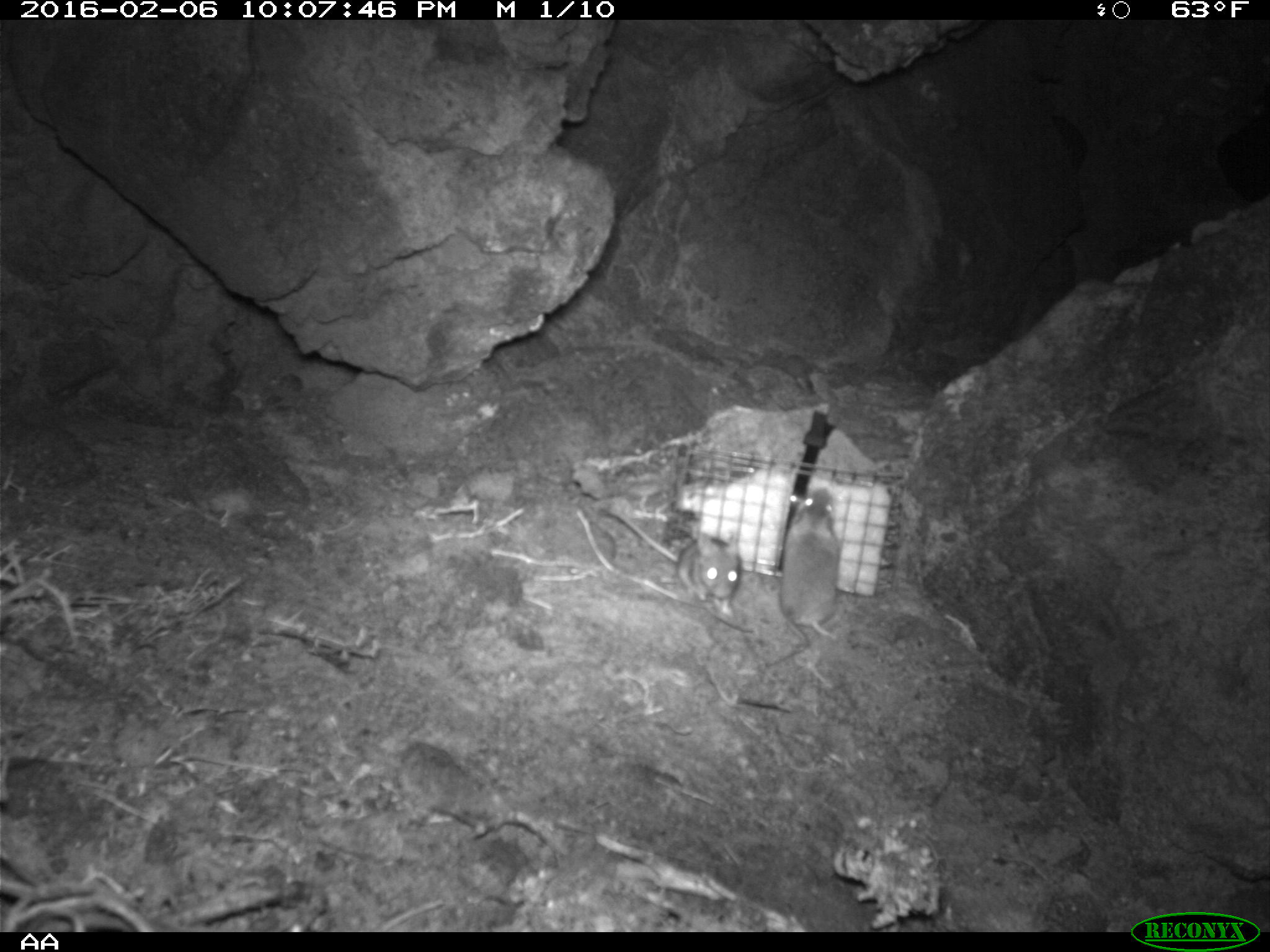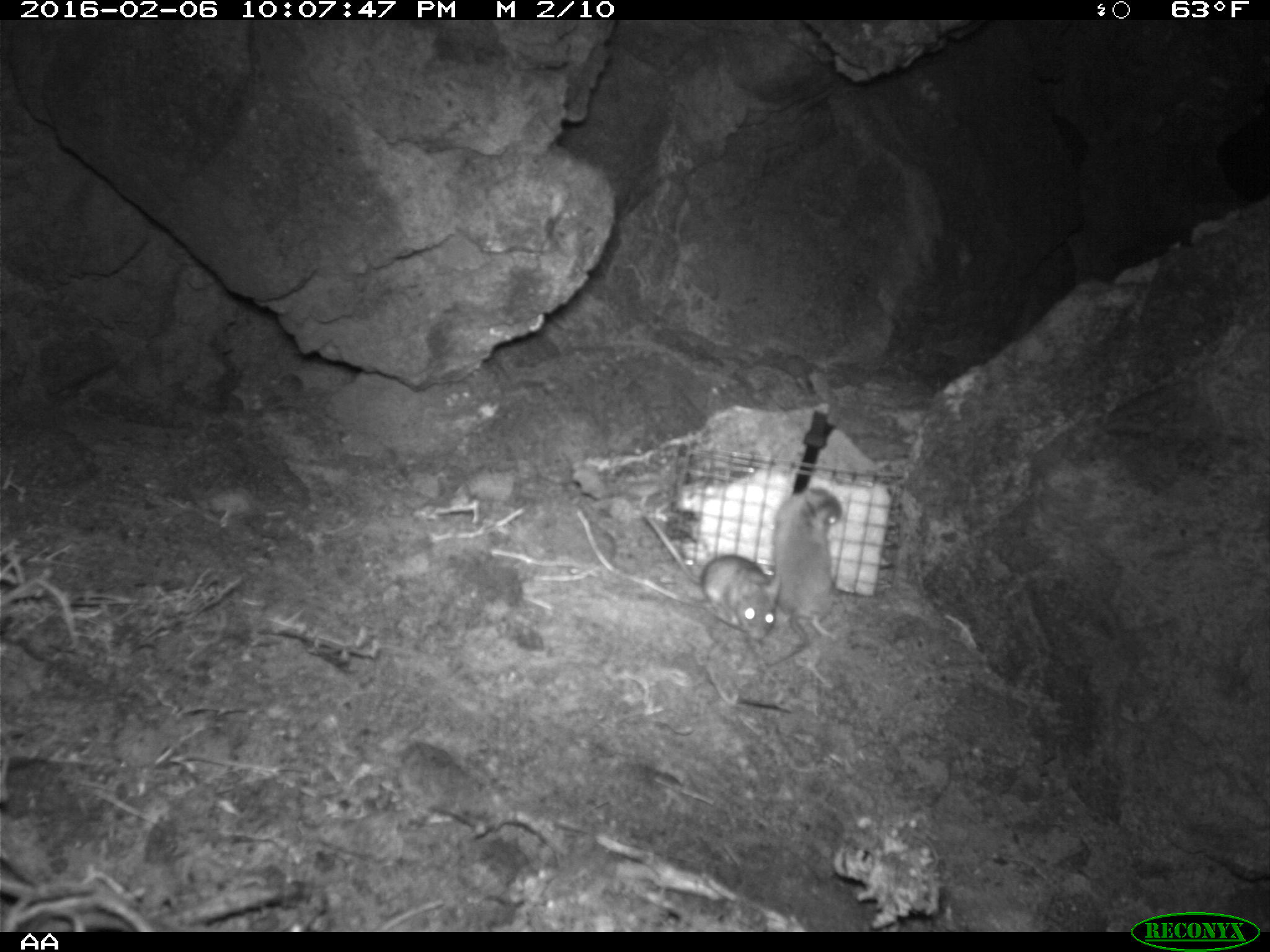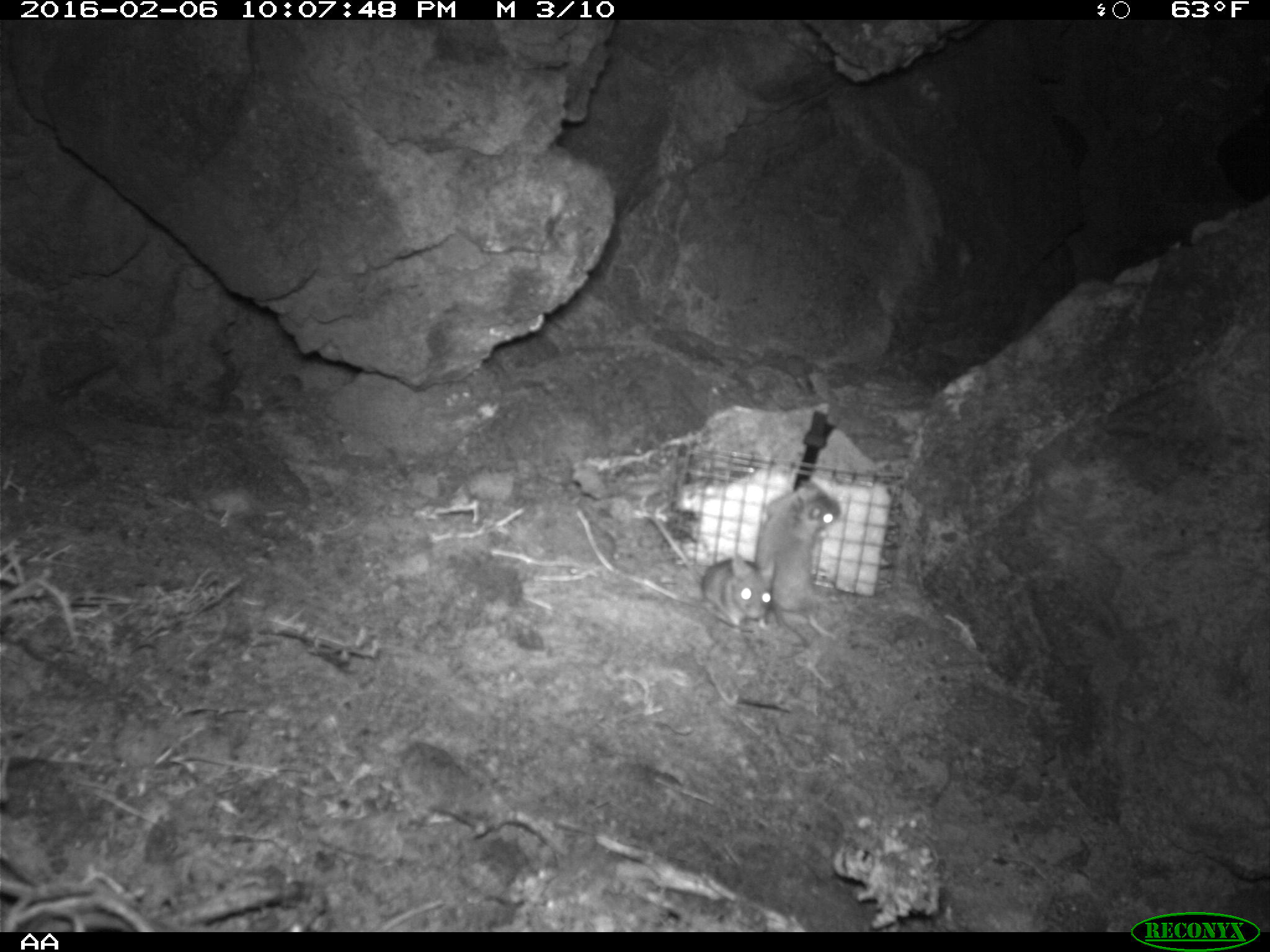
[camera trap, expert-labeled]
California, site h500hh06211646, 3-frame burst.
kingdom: Animalia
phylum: Chordata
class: Mammalia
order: Rodentia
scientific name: Rodentia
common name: rodent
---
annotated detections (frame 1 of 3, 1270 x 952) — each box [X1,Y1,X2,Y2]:
rodent: [600,505,742,609]; [779,485,841,643]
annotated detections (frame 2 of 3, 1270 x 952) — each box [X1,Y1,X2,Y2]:
rodent: [639,503,781,641]; [767,487,843,667]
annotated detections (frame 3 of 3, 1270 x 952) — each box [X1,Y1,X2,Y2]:
rodent: [753,482,840,647]; [652,514,779,627]